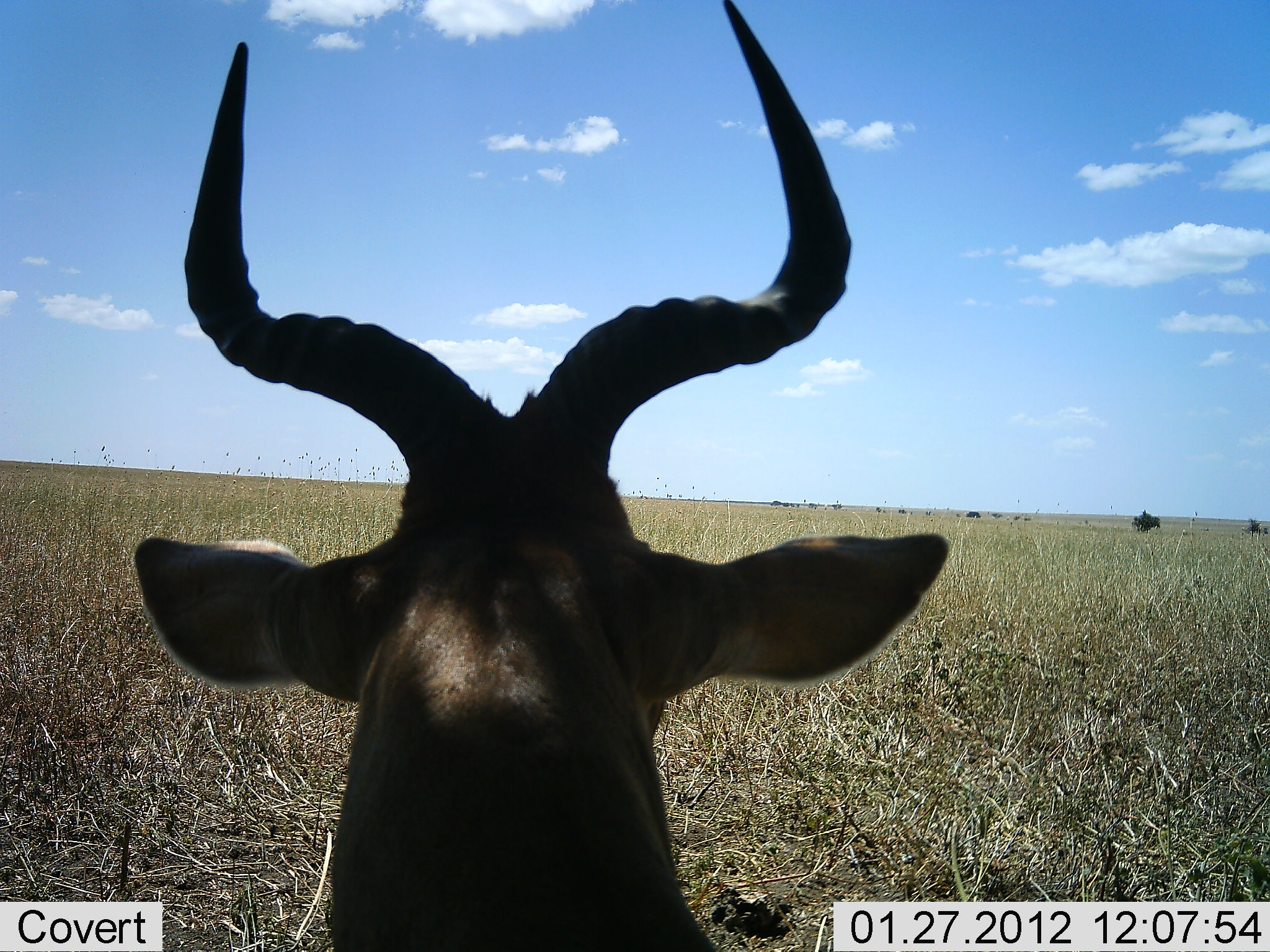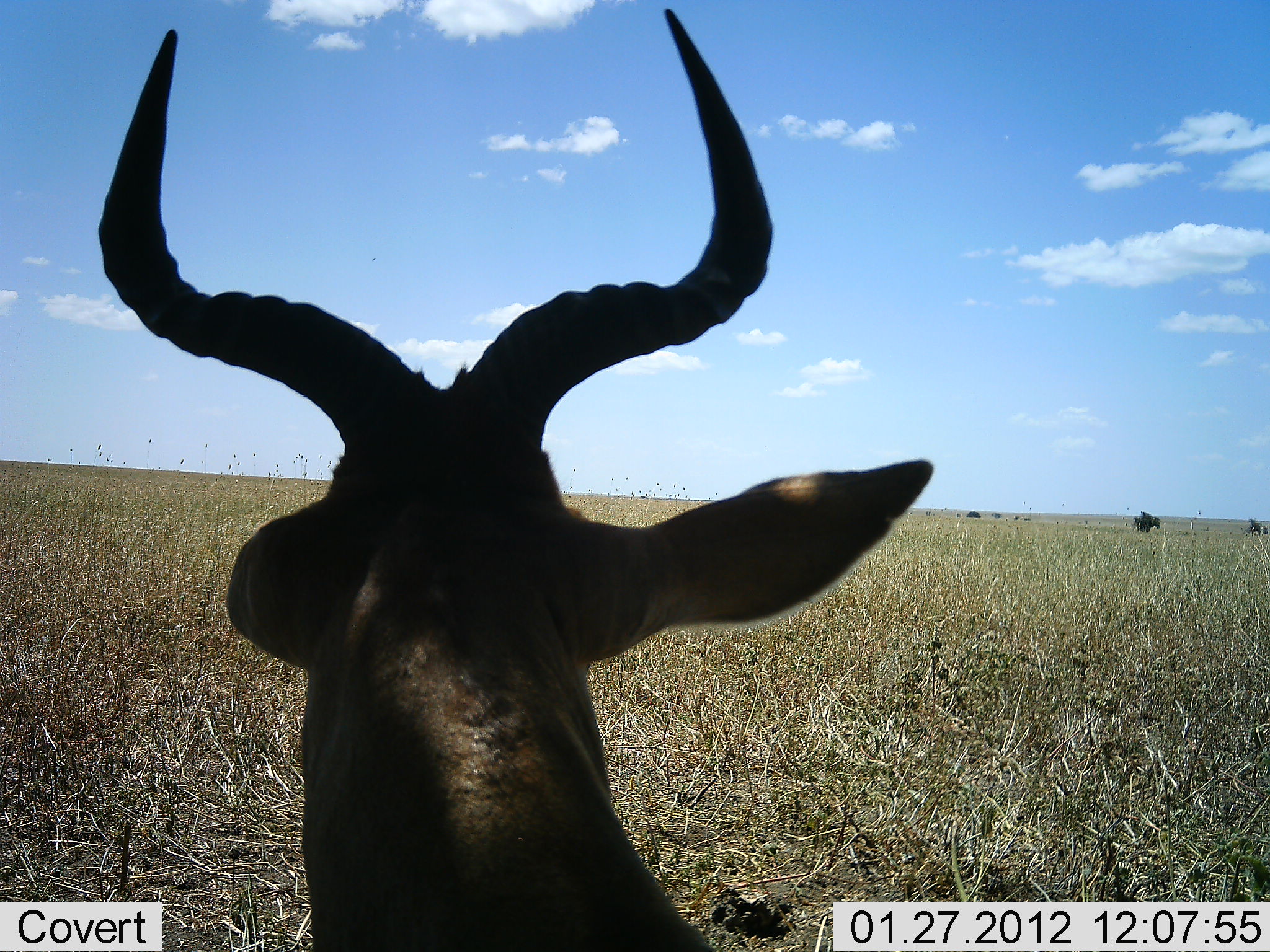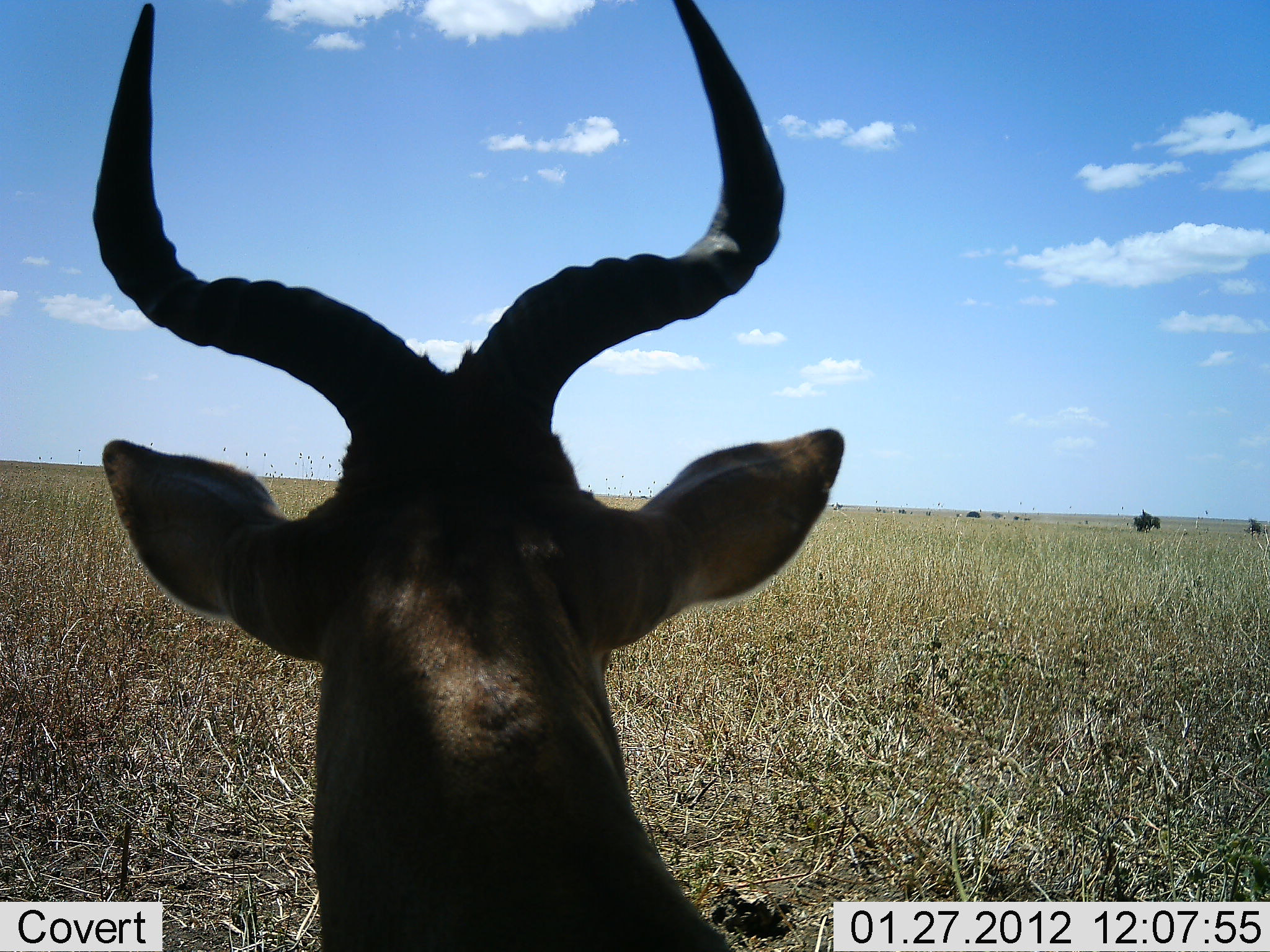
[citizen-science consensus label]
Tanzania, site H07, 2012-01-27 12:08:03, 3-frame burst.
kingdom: Animalia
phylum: Chordata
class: Mammalia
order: Artiodactyla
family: Bovidae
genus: Alcelaphus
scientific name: Alcelaphus buselaphus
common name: hartebeest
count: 1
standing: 68%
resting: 32%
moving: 5%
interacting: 0%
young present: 0%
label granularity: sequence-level